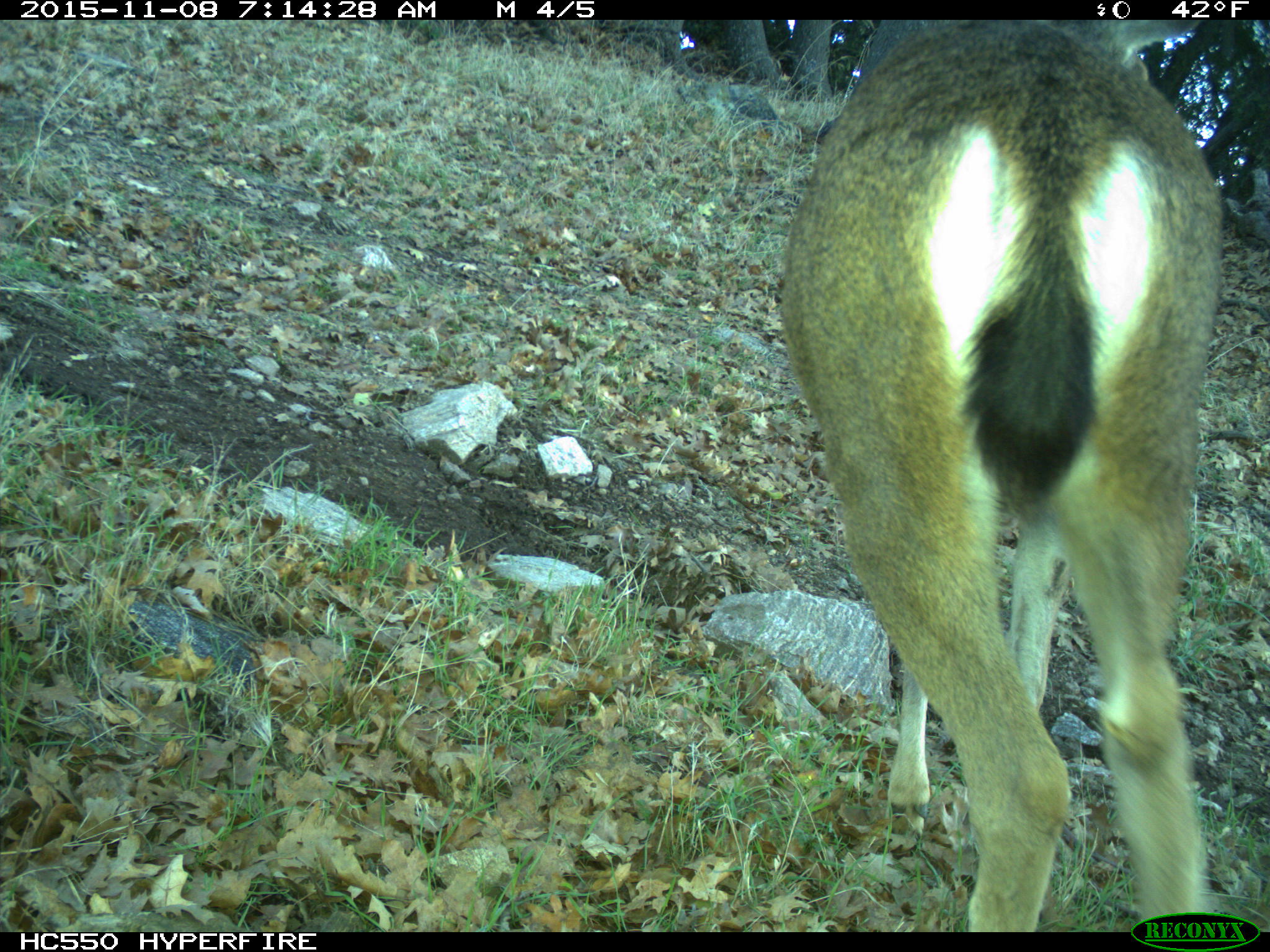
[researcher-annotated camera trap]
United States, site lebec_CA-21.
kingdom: Animalia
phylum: Chordata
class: Mammalia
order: Artiodactyla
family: Cervidae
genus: Odocoileus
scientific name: Odocoileus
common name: deer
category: unidentified deer